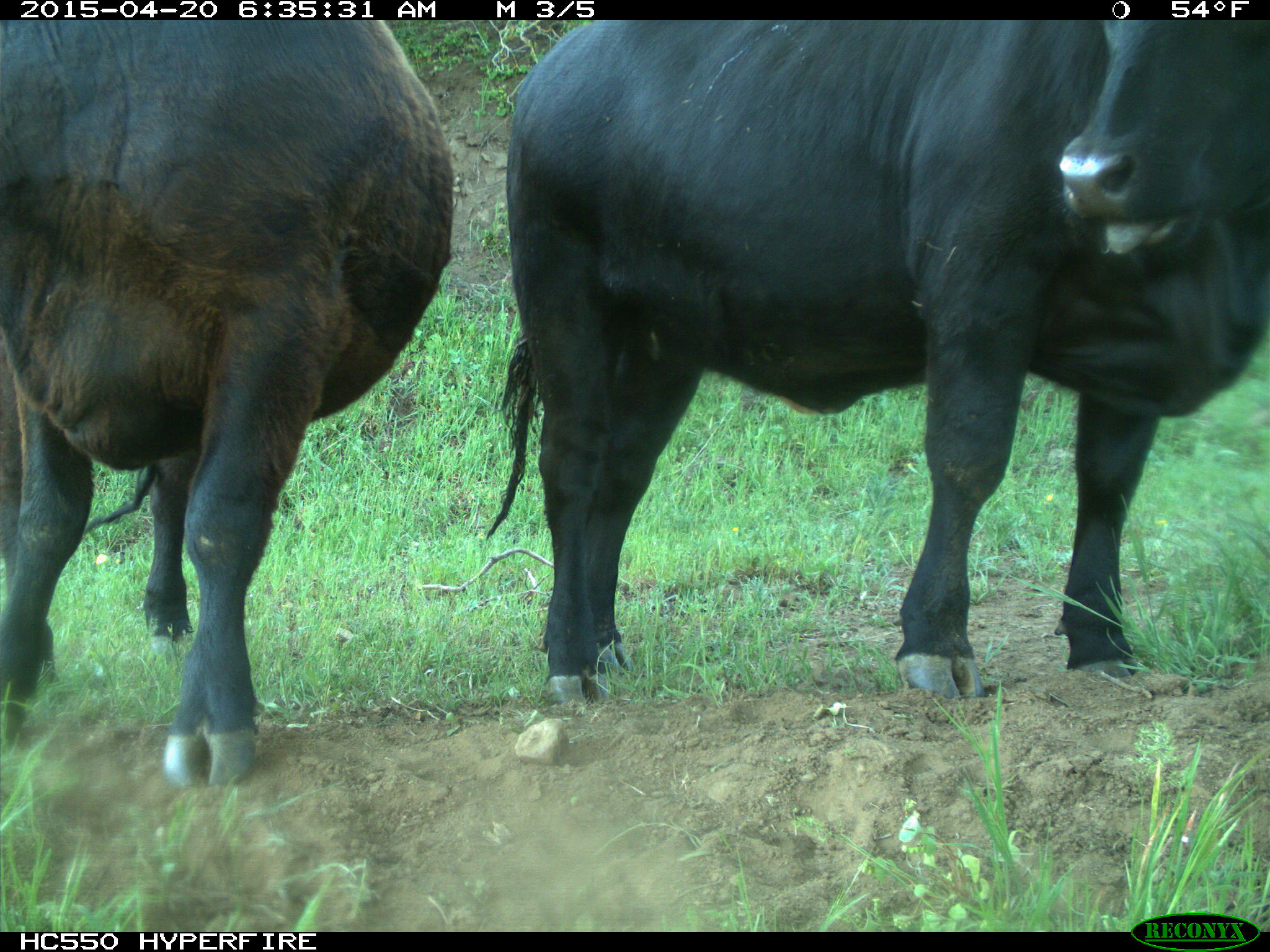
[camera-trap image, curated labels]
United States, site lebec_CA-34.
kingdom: Animalia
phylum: Chordata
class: Mammalia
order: Artiodactyla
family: Bovidae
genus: Bos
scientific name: Bos taurus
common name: domestic cow